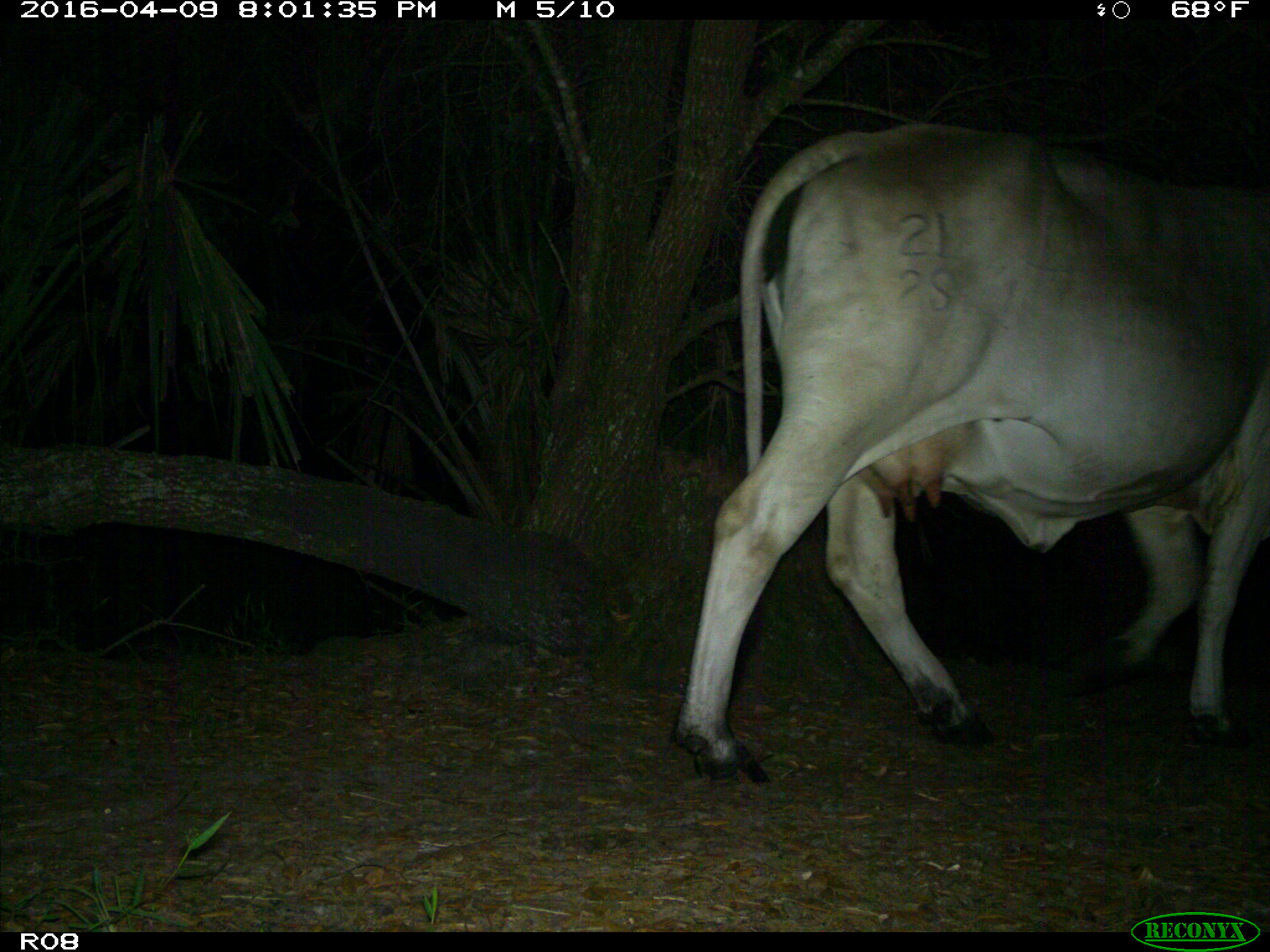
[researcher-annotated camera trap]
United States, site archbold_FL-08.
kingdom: Animalia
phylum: Chordata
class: Mammalia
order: Artiodactyla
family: Bovidae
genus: Bos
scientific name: Bos taurus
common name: domestic cow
Bos taurus (domestic cow).